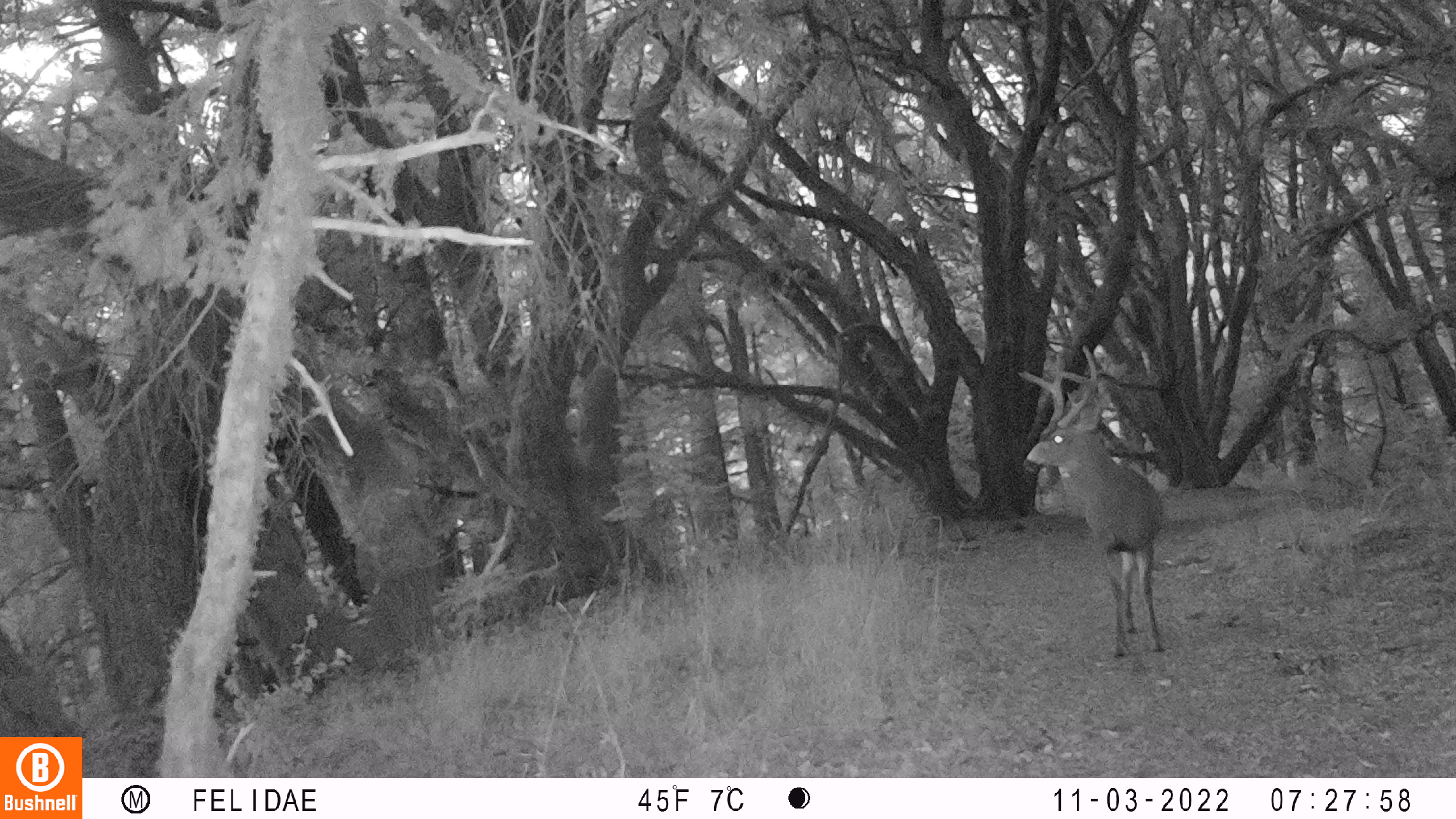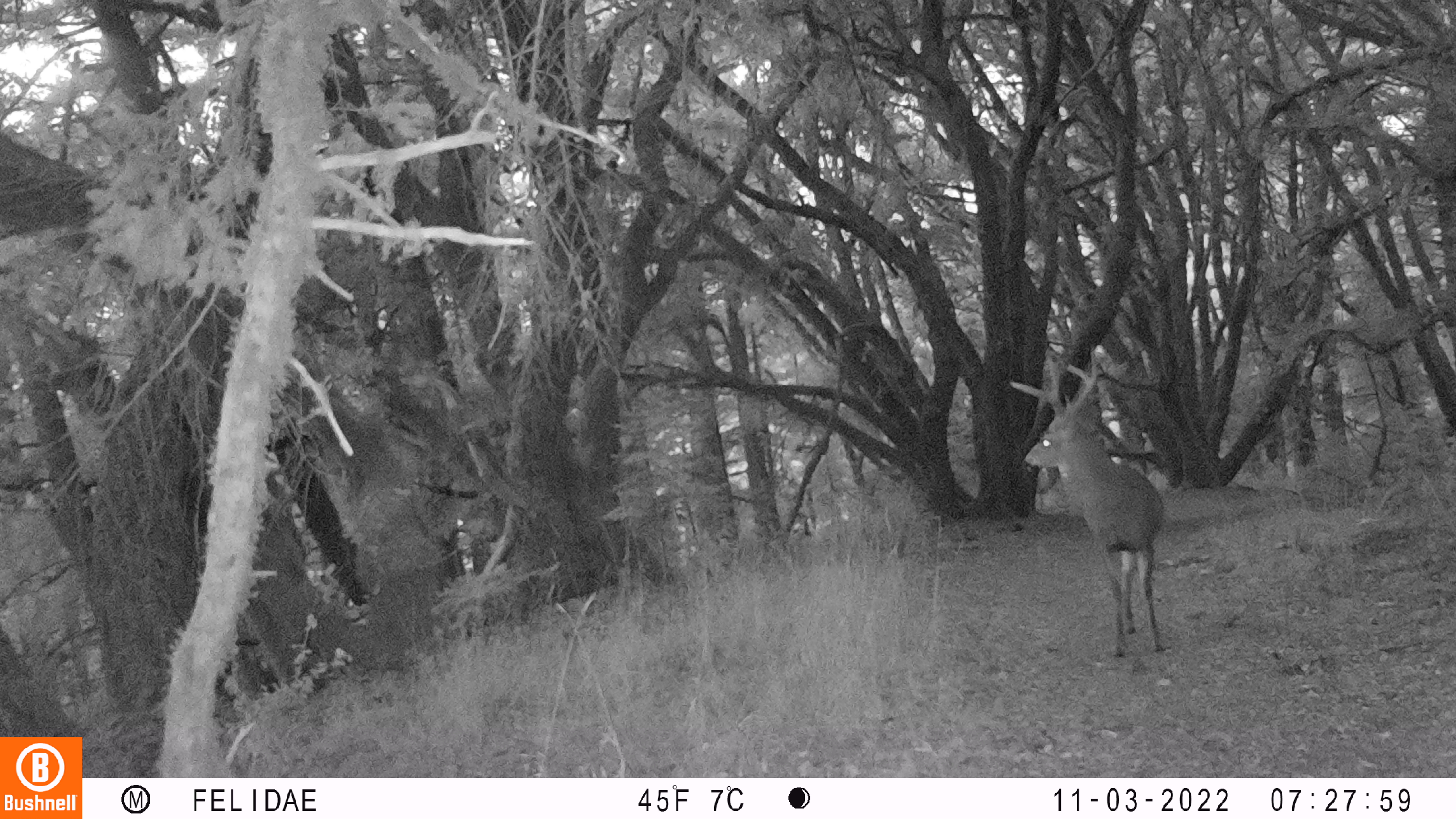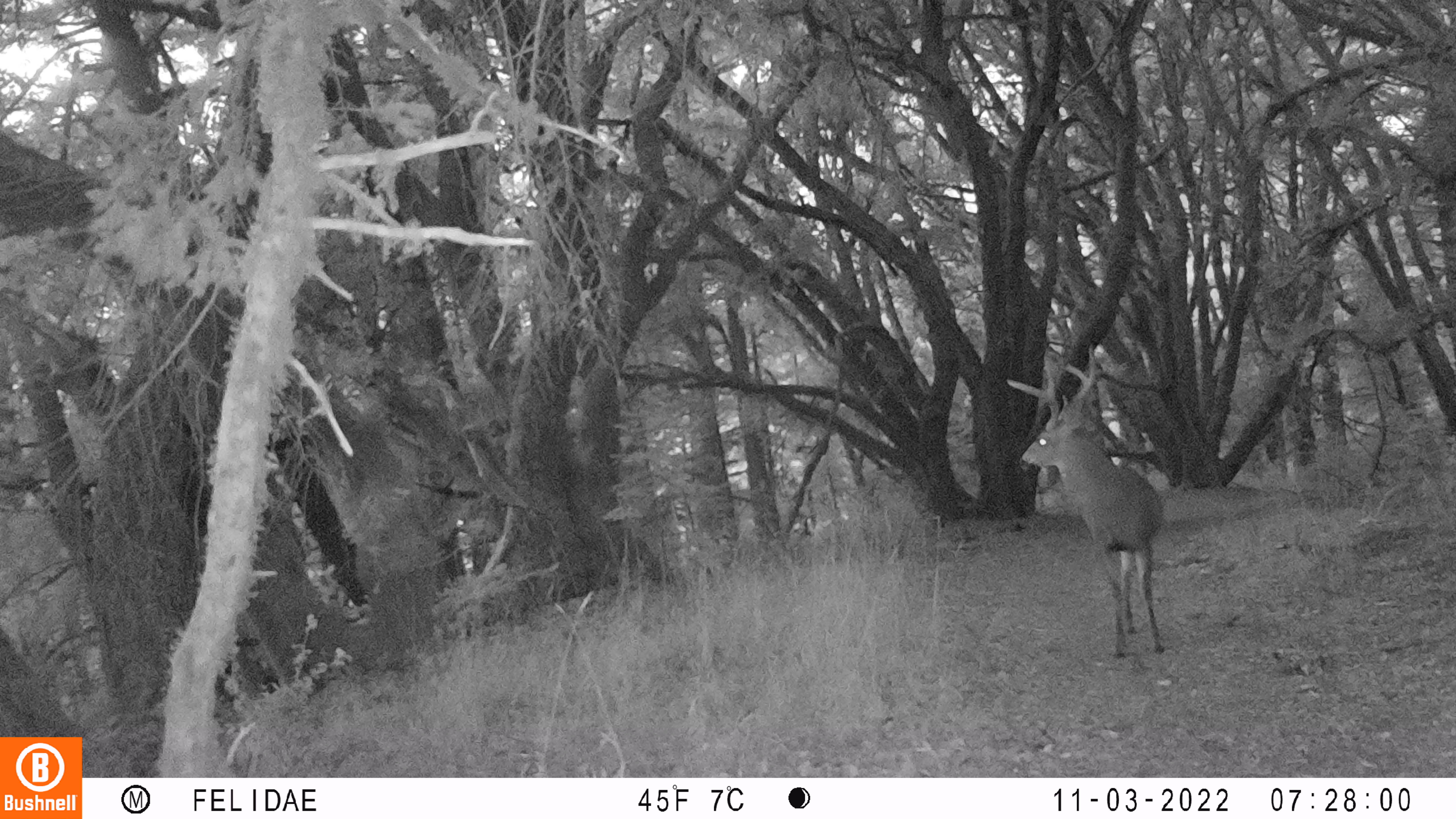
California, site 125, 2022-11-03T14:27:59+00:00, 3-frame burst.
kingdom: Animalia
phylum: Chordata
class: Mammalia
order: Artiodactyla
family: Cervidae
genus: Odocoileus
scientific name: Odocoileus hemionus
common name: mule deer